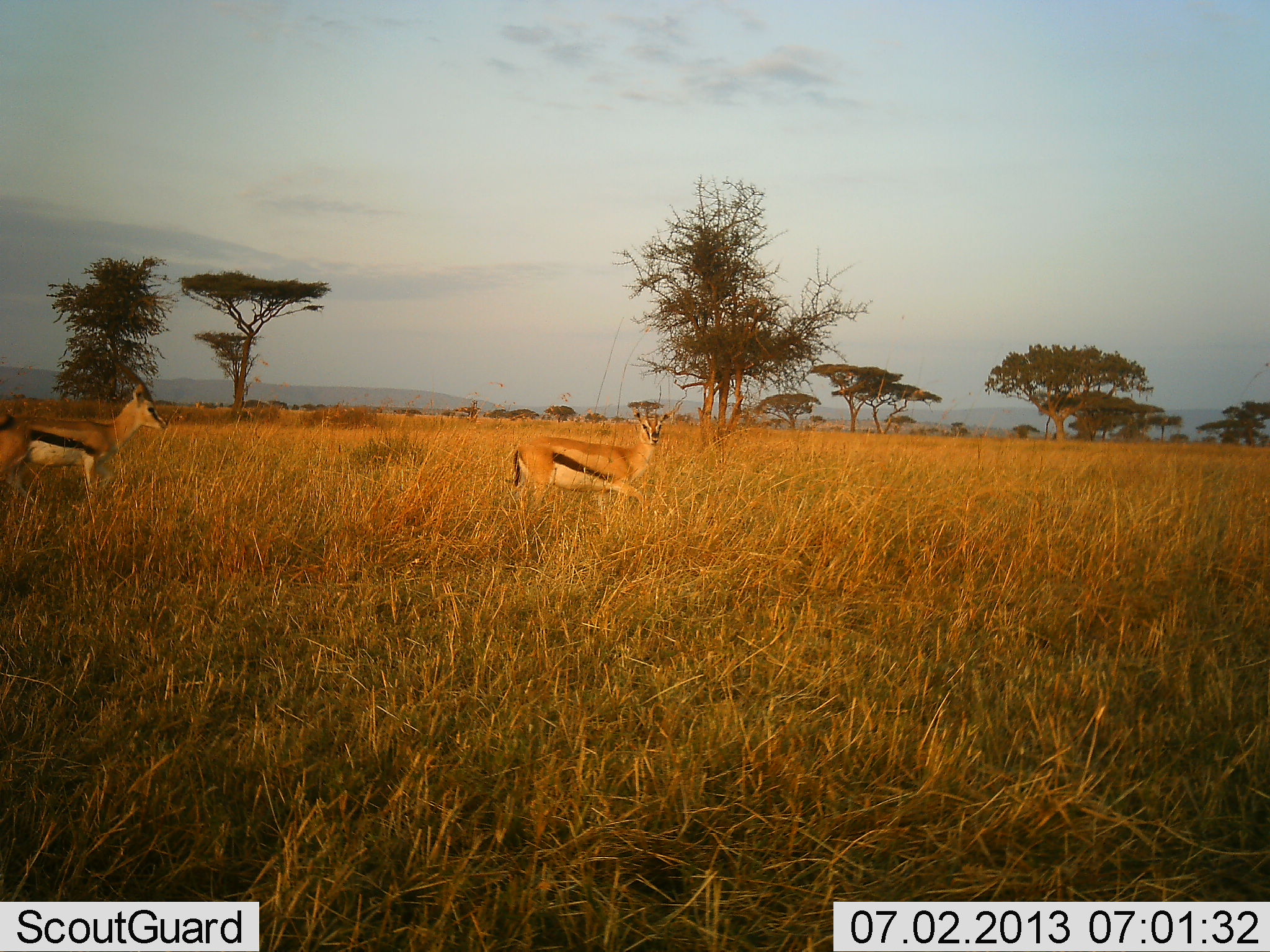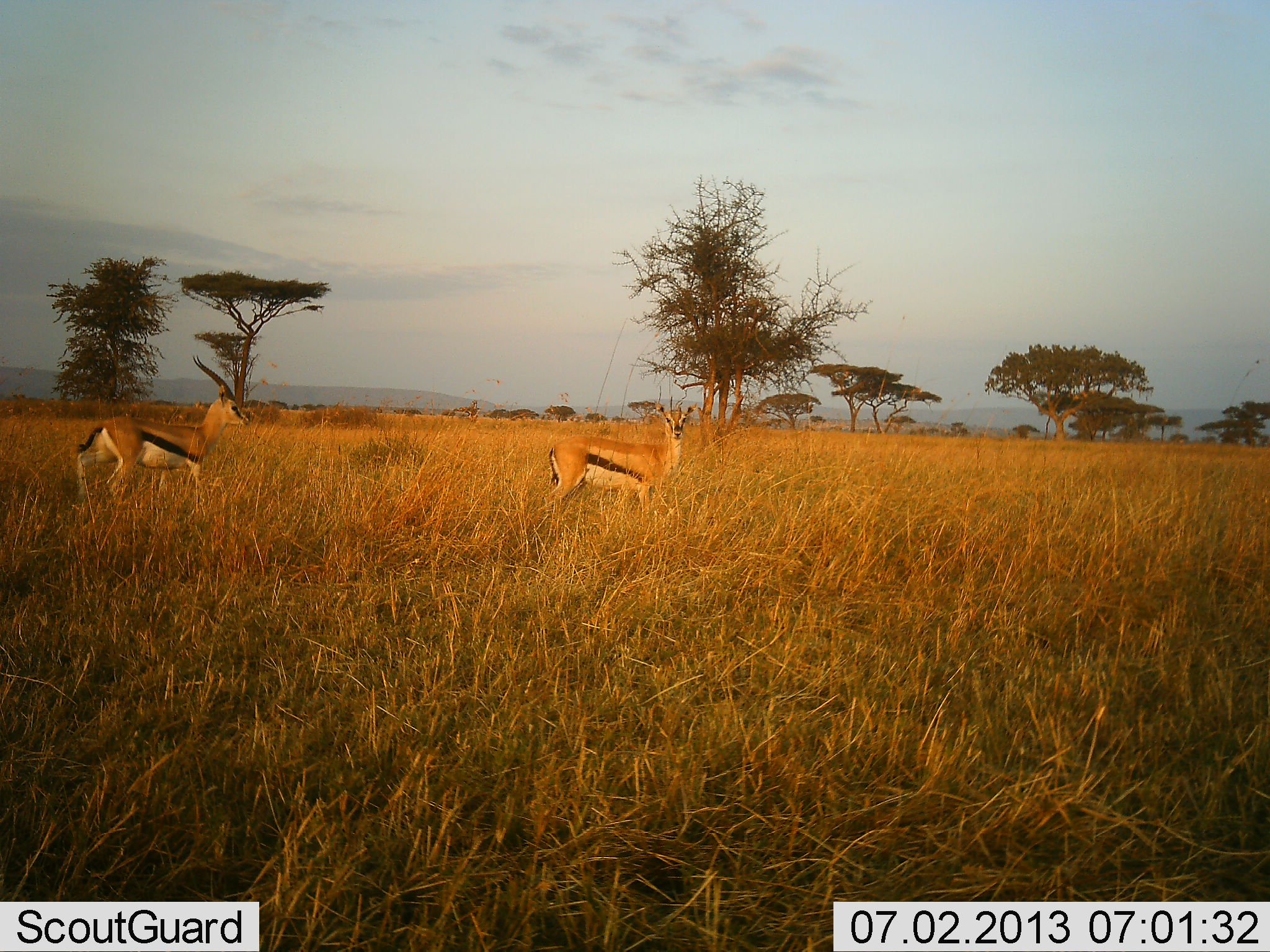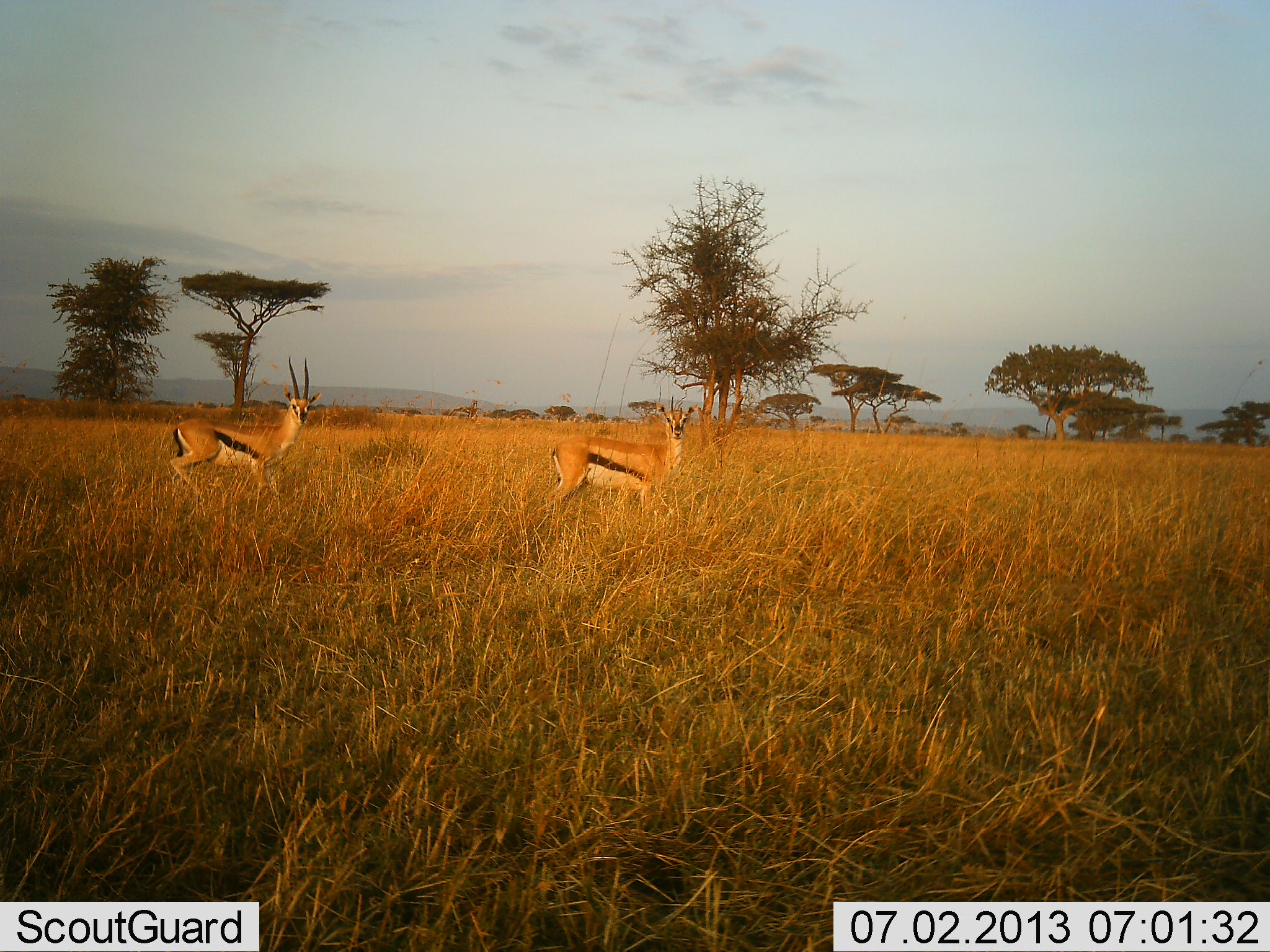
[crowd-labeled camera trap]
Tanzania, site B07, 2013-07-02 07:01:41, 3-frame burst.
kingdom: Animalia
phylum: Chordata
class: Mammalia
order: Artiodactyla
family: Bovidae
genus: Eudorcas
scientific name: Eudorcas thomsonii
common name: thomson's gazelle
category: gazellethomsons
Gazellethomsons (thomson's gazelle) (Eudorcas thomsonii), count 2. Behavior (volunteer vote fractions): standing 40%, resting 0%, moving 80%, interacting 0%. Young present (vote fraction): 0%. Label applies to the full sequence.